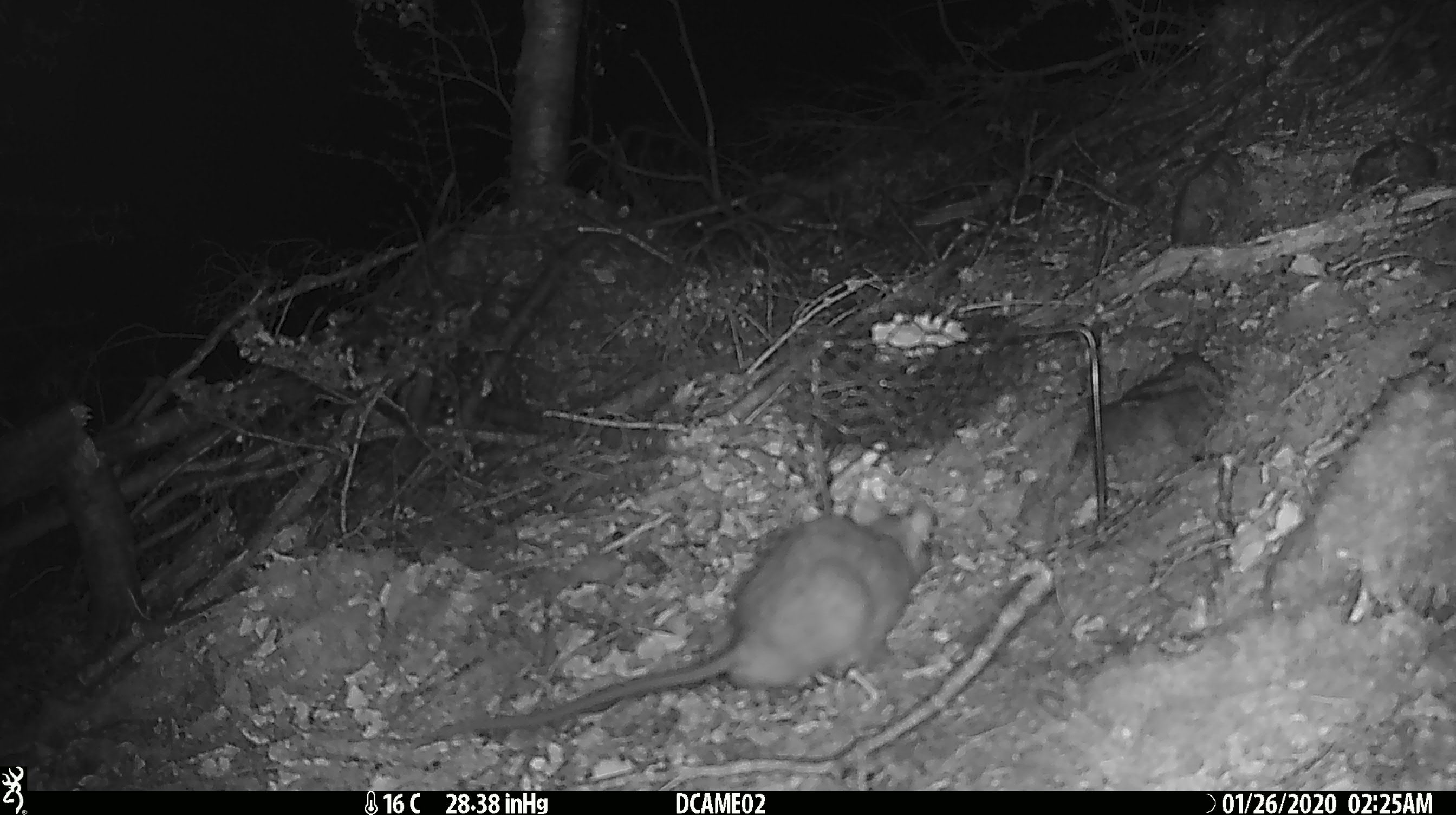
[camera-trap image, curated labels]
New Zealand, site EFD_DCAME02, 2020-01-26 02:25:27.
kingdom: Animalia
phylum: Chordata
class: Mammalia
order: Rodentia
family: Muridae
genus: Rattus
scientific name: Rattus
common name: rat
Rat (Rattus).